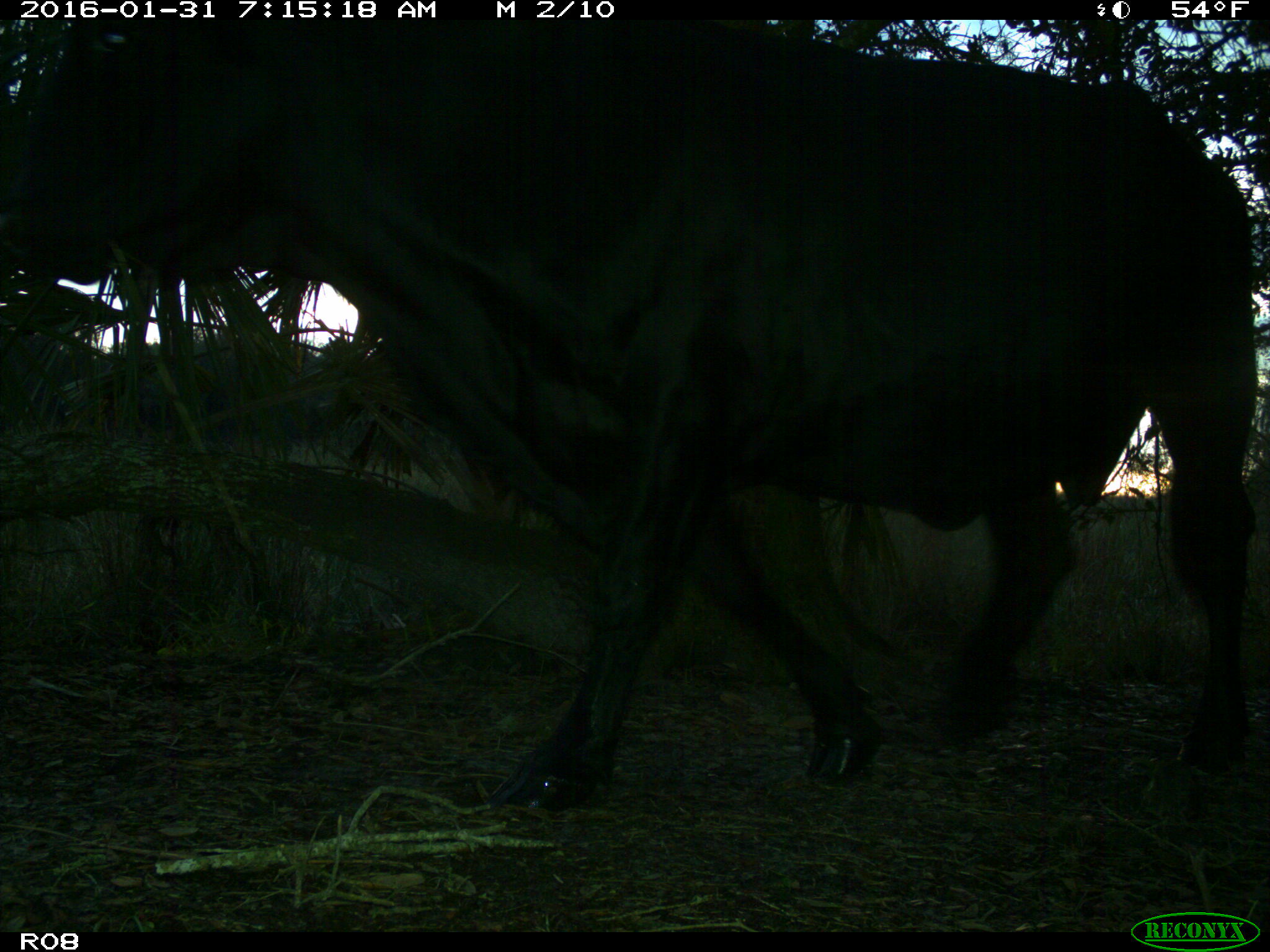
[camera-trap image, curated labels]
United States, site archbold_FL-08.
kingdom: Animalia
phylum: Chordata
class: Mammalia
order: Artiodactyla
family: Bovidae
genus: Bos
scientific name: Bos taurus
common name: domestic cow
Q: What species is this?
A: Bos taurus (domestic cow).